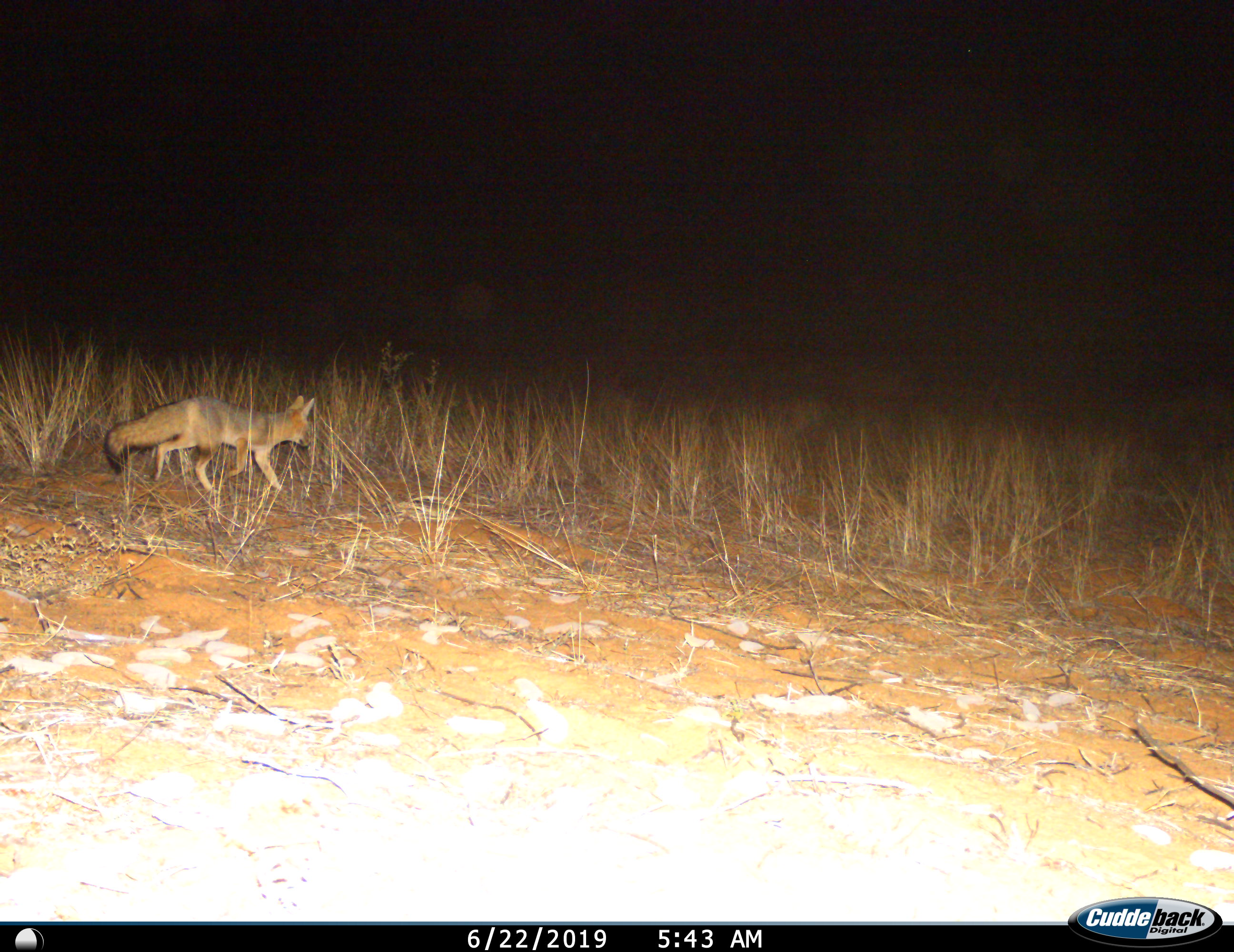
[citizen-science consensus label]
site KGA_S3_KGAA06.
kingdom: Animalia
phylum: Chordata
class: Mammalia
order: Carnivora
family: Canidae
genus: Vulpes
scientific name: Vulpes chama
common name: cape fox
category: foxcape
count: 1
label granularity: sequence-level